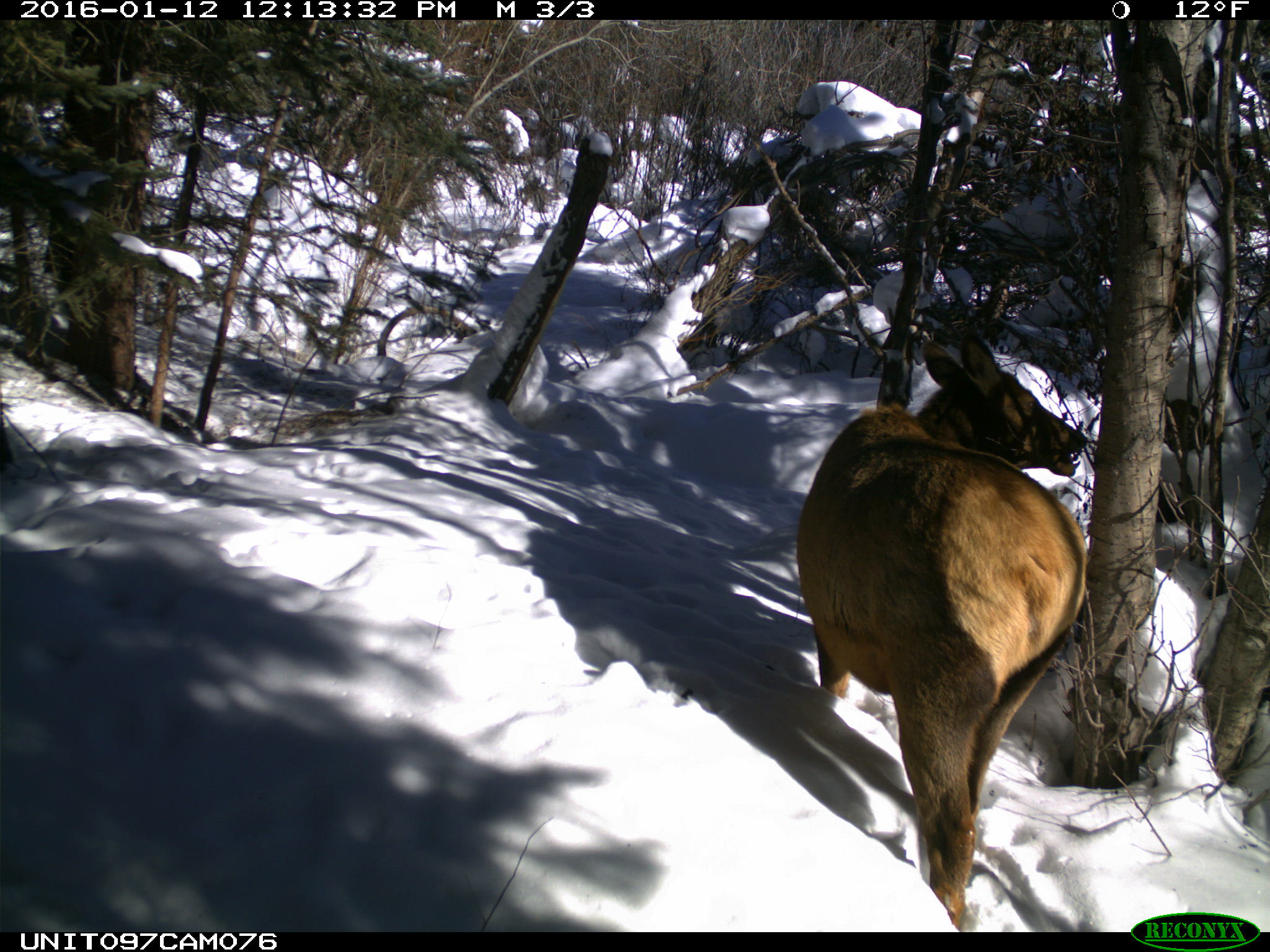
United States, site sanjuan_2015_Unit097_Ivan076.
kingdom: Animalia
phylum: Chordata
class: Mammalia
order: Artiodactyla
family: Cervidae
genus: Cervus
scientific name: Cervus elaphus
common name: red deer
Cervus elaphus (red deer).